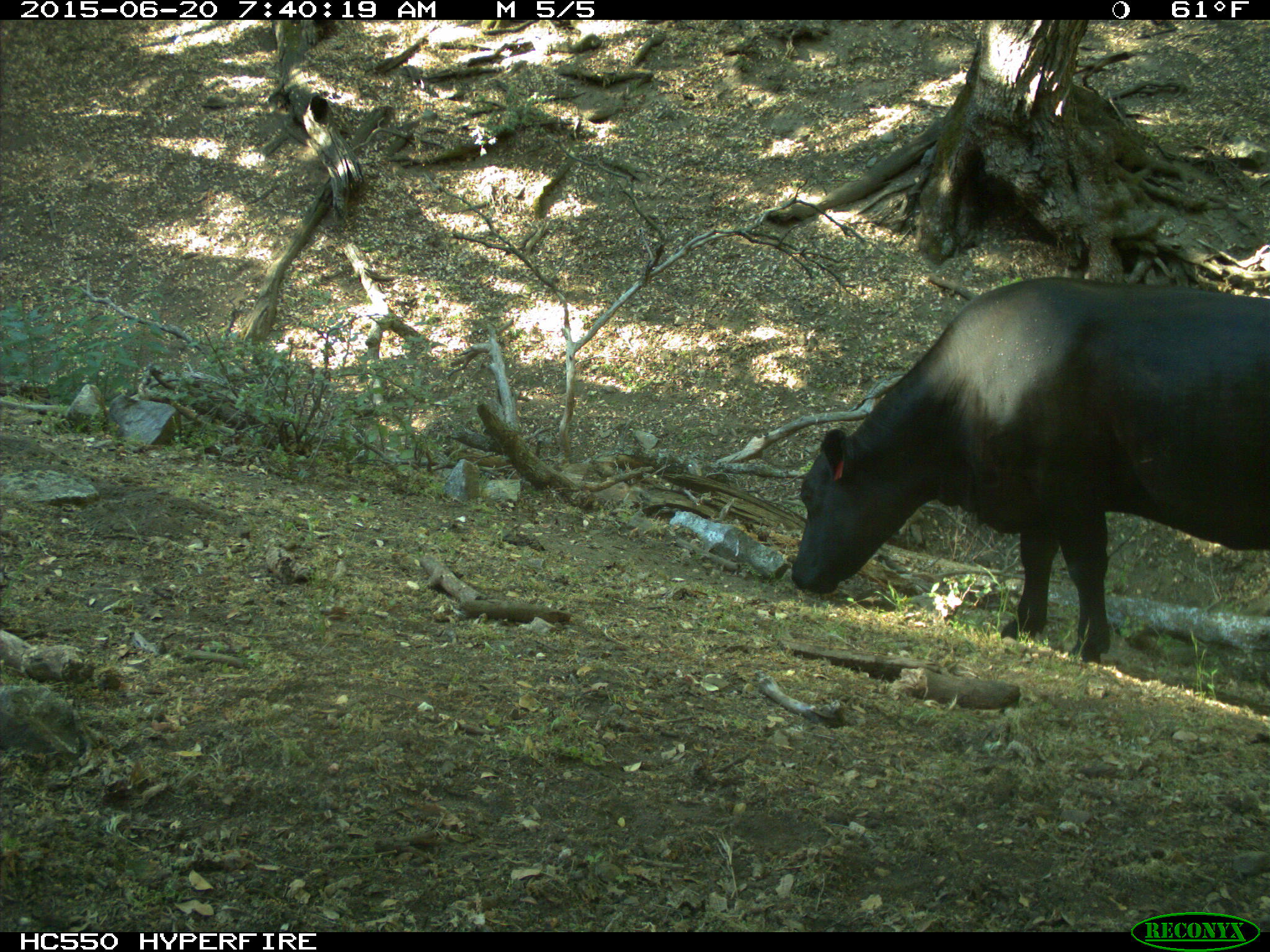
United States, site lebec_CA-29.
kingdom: Animalia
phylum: Chordata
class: Mammalia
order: Artiodactyla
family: Bovidae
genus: Bos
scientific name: Bos taurus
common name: domestic cow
Bos taurus (domestic cow).